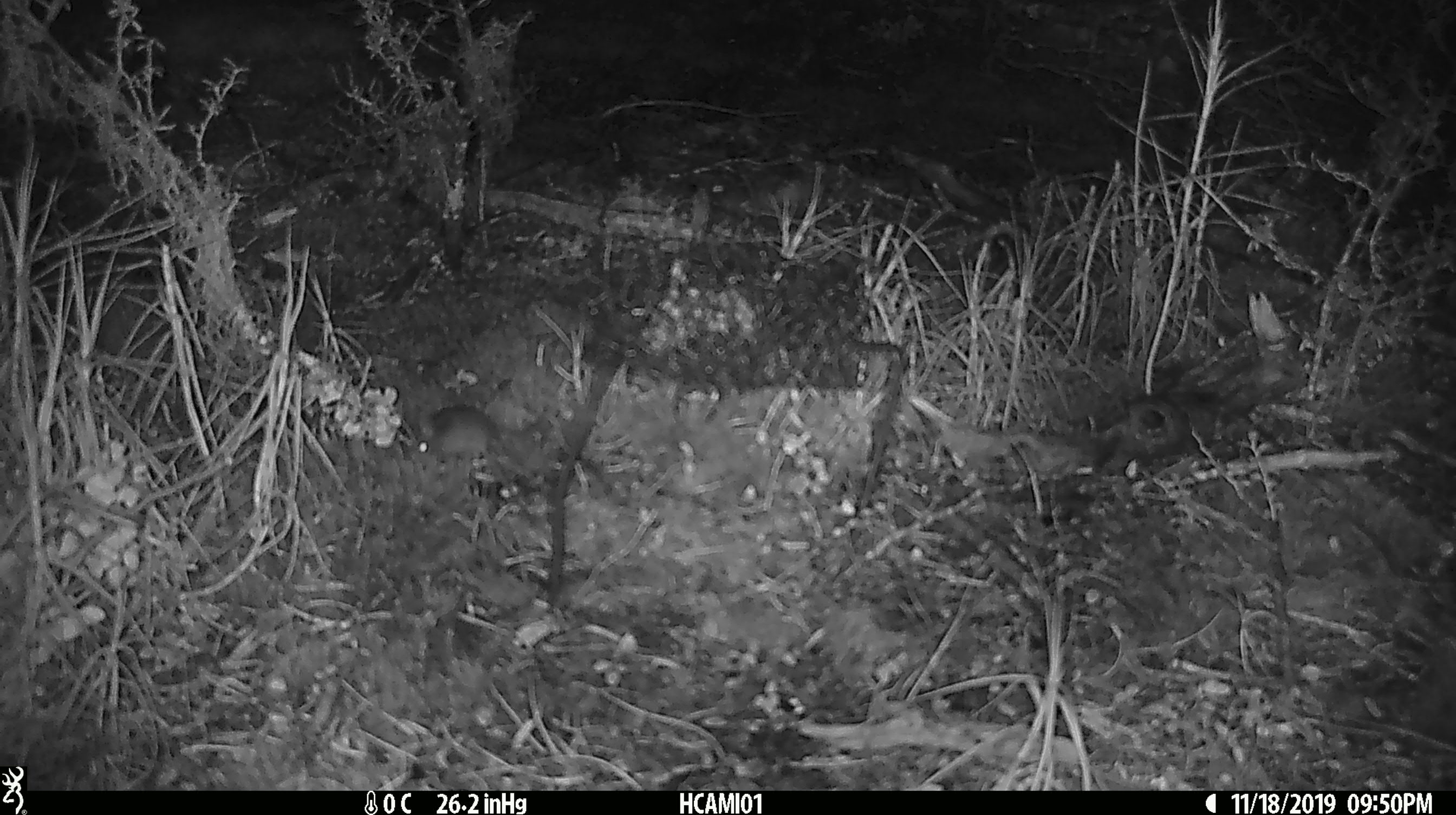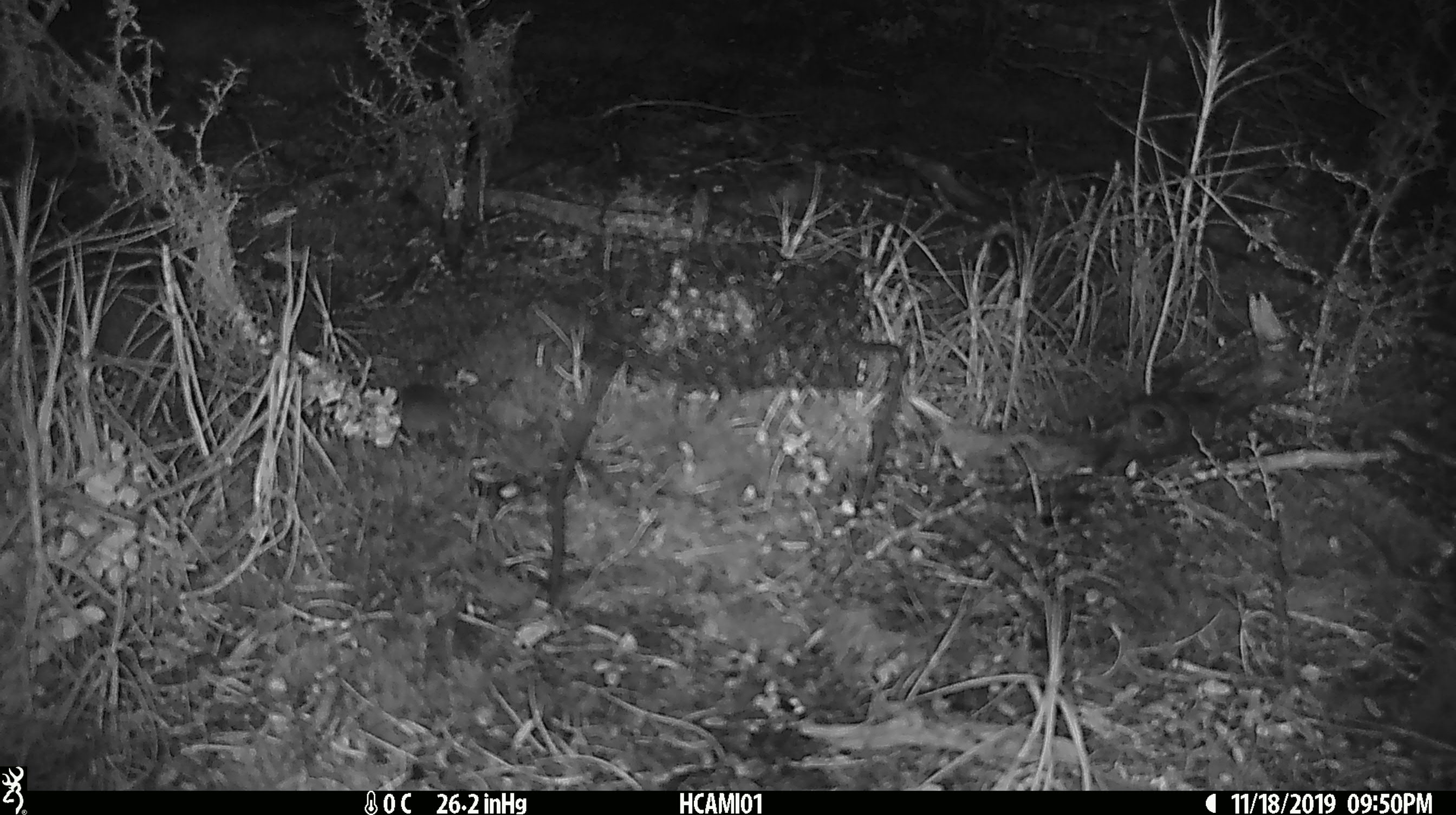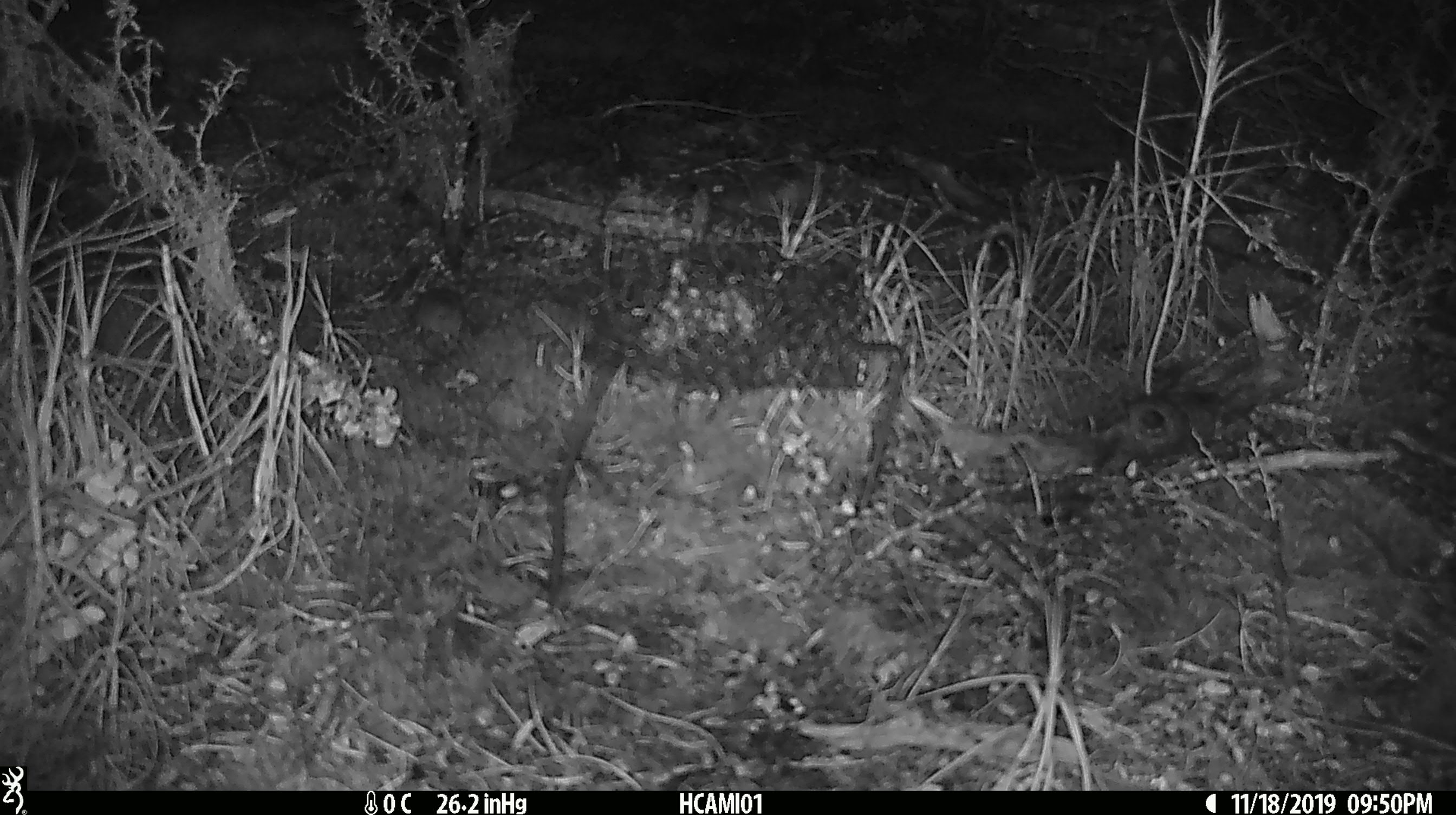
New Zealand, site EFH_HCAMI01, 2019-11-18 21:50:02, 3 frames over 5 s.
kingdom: Animalia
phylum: Chordata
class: Mammalia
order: Rodentia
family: Muridae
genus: Mus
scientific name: Mus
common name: mouse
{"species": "mouse (Mus)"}